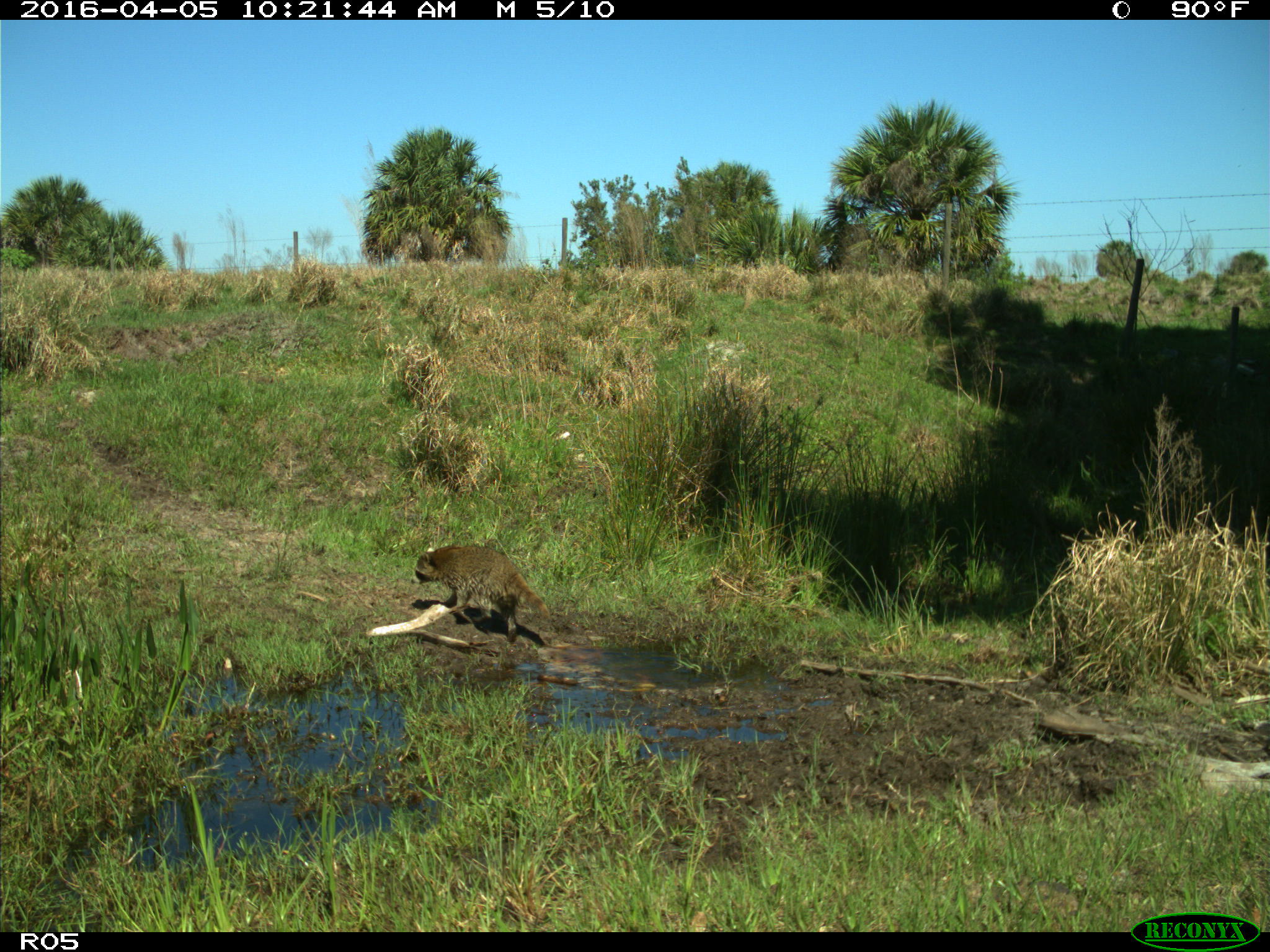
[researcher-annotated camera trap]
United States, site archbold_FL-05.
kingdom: Animalia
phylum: Chordata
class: Mammalia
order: Carnivora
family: Procyonidae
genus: Procyon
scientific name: Procyon lotor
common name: common raccoon